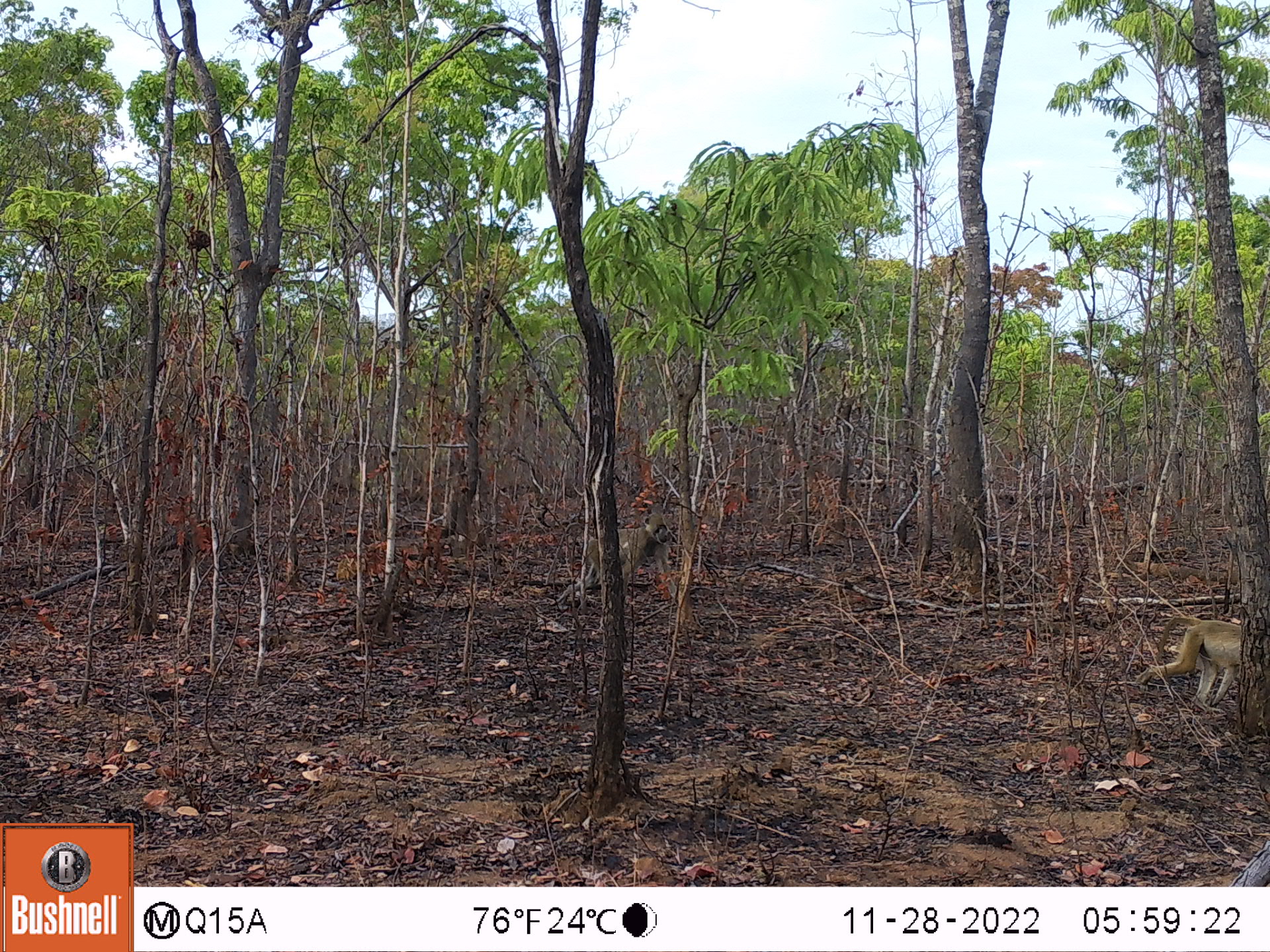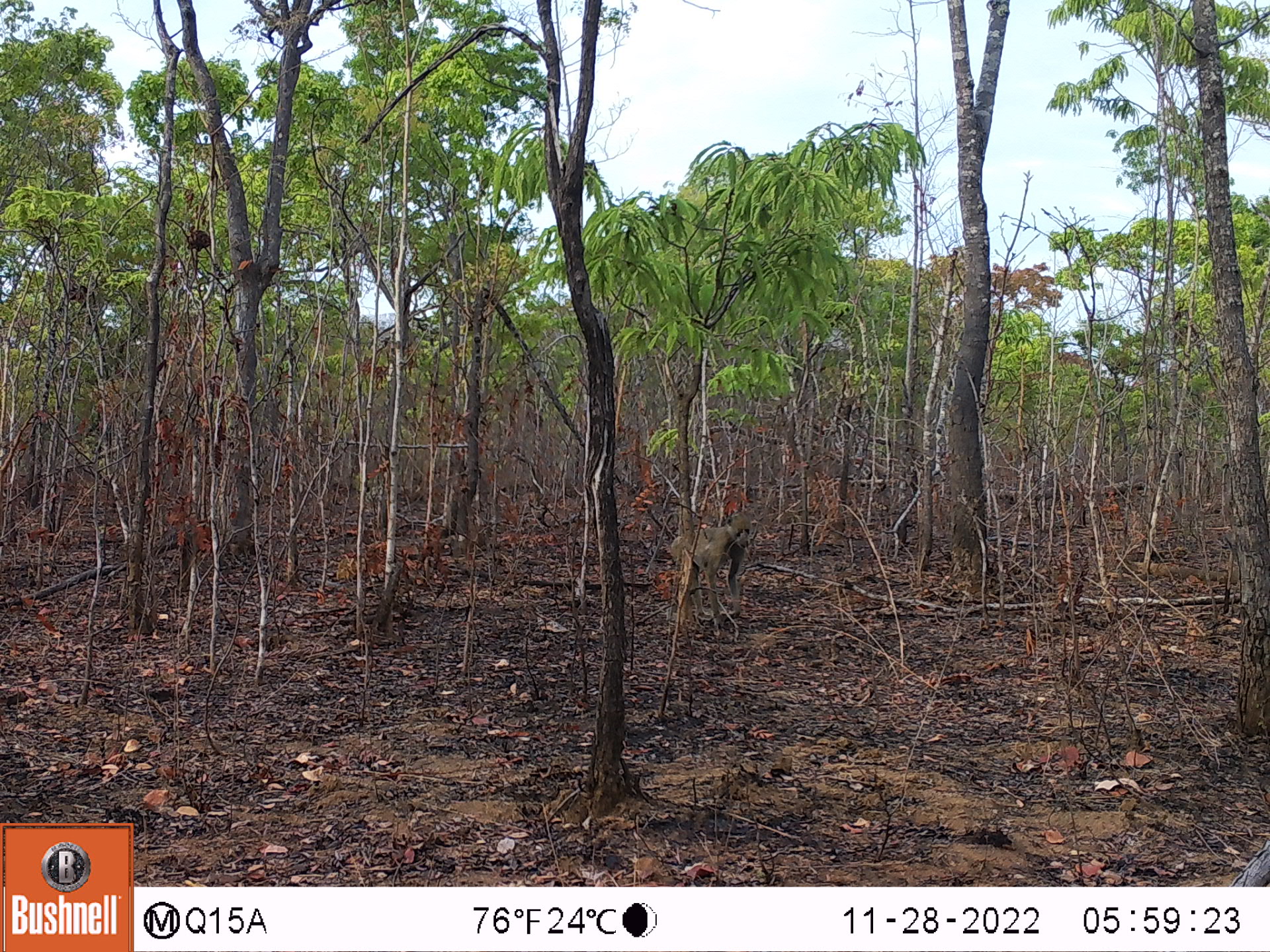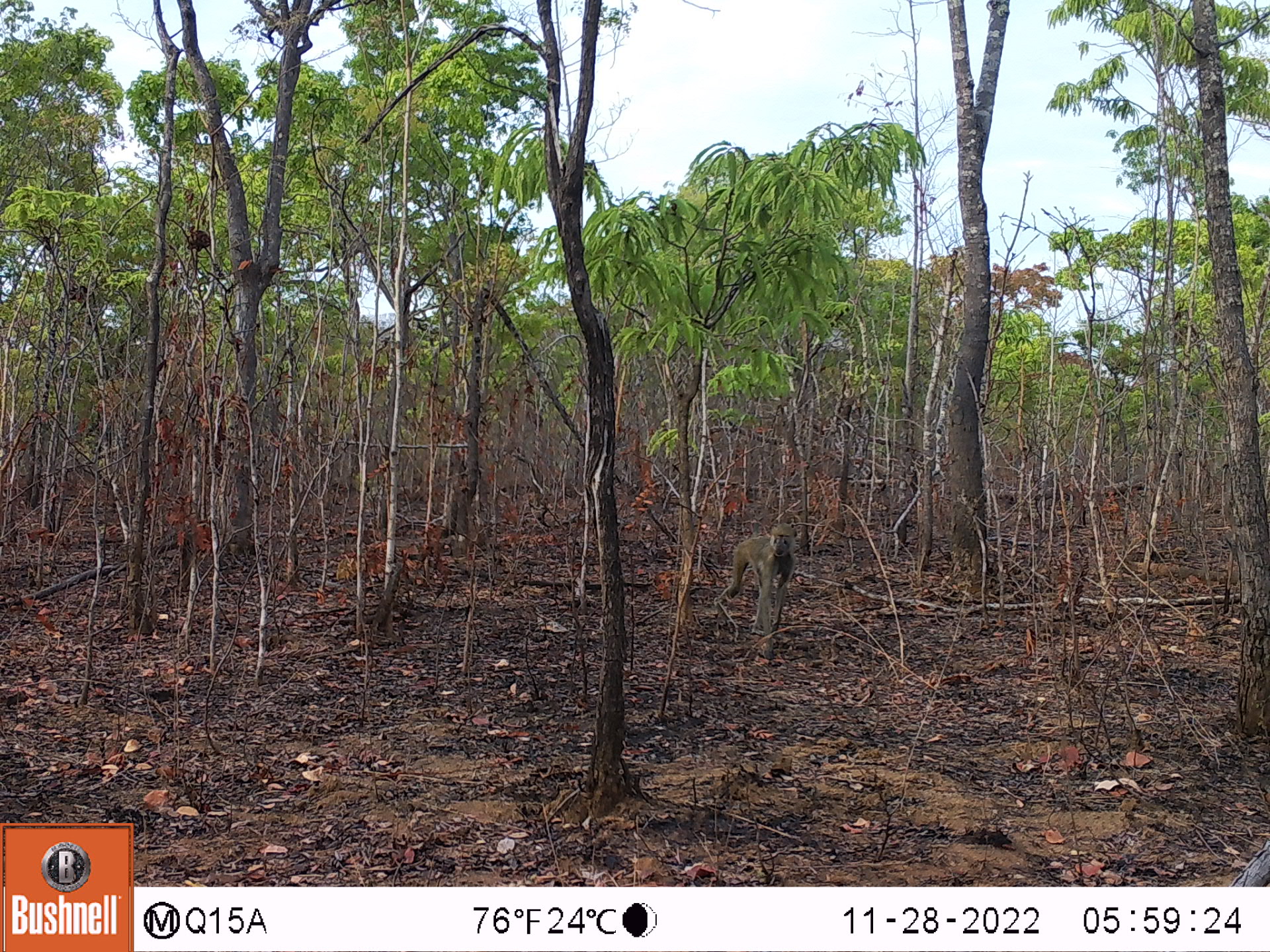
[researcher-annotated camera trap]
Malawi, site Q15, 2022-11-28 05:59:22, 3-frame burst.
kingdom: Animalia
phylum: Chordata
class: Mammalia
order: Primates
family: Cercopithecidae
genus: Papio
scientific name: Papio cynocephalus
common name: yellow baboon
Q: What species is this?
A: Yellow baboon (Papio cynocephalus).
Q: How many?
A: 2.